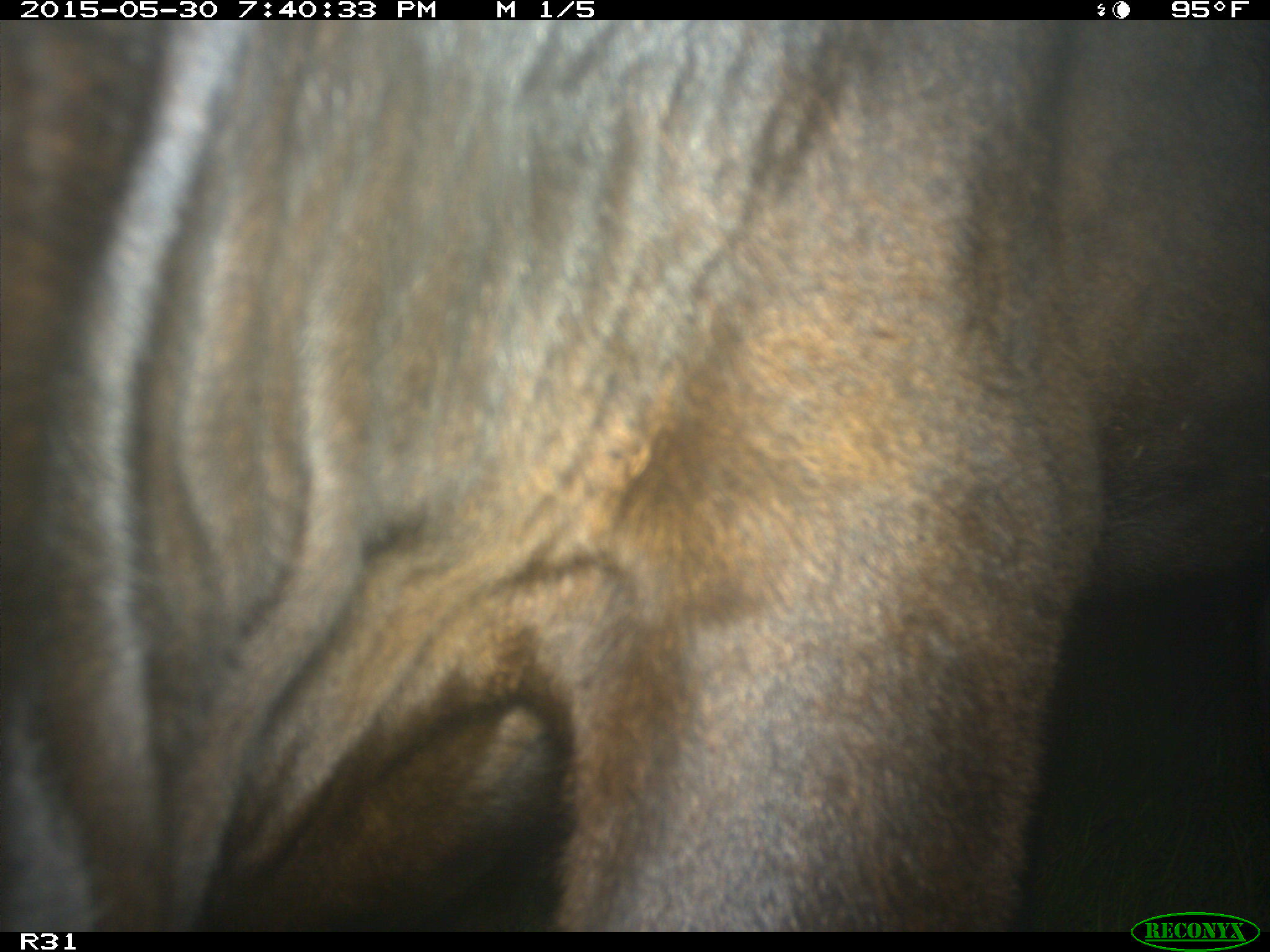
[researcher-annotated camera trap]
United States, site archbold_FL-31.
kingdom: Animalia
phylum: Chordata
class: Mammalia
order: Artiodactyla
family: Bovidae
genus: Bos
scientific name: Bos taurus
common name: domestic cow